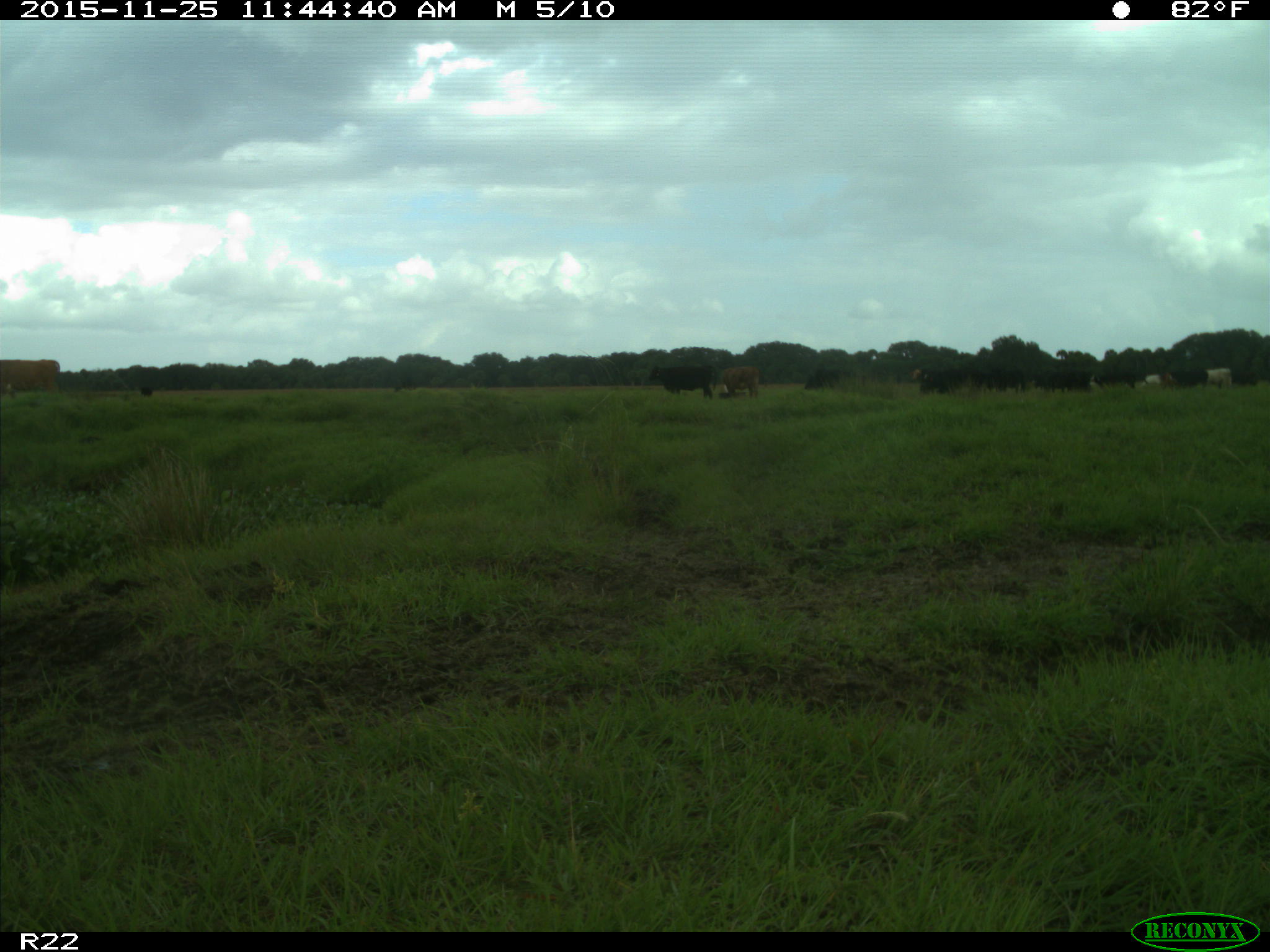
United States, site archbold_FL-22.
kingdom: Animalia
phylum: Chordata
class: Mammalia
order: Artiodactyla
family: Bovidae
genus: Bos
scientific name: Bos taurus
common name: domestic cow